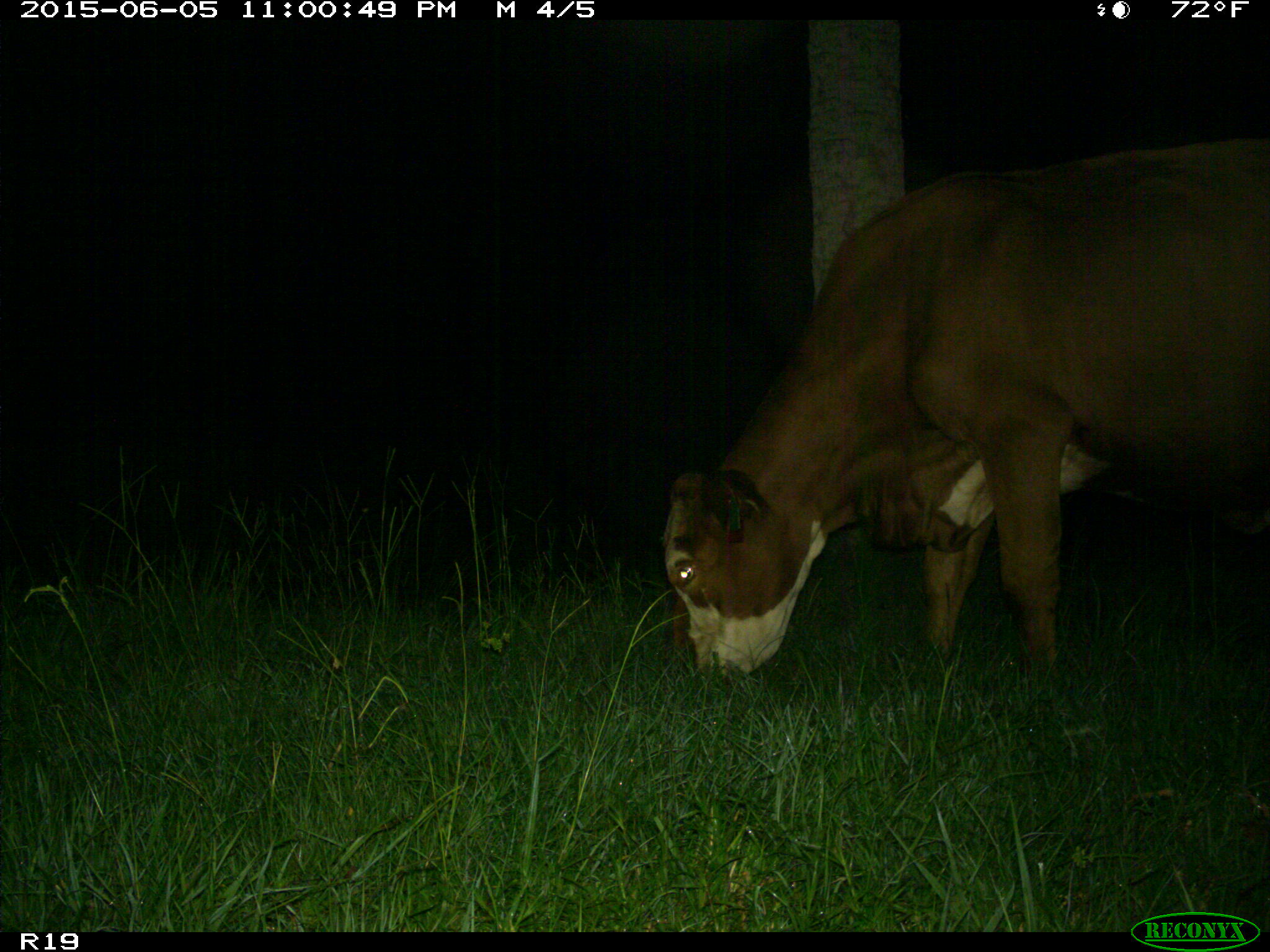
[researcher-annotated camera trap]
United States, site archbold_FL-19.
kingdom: Animalia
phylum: Chordata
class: Mammalia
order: Artiodactyla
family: Bovidae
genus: Bos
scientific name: Bos taurus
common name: domestic cow